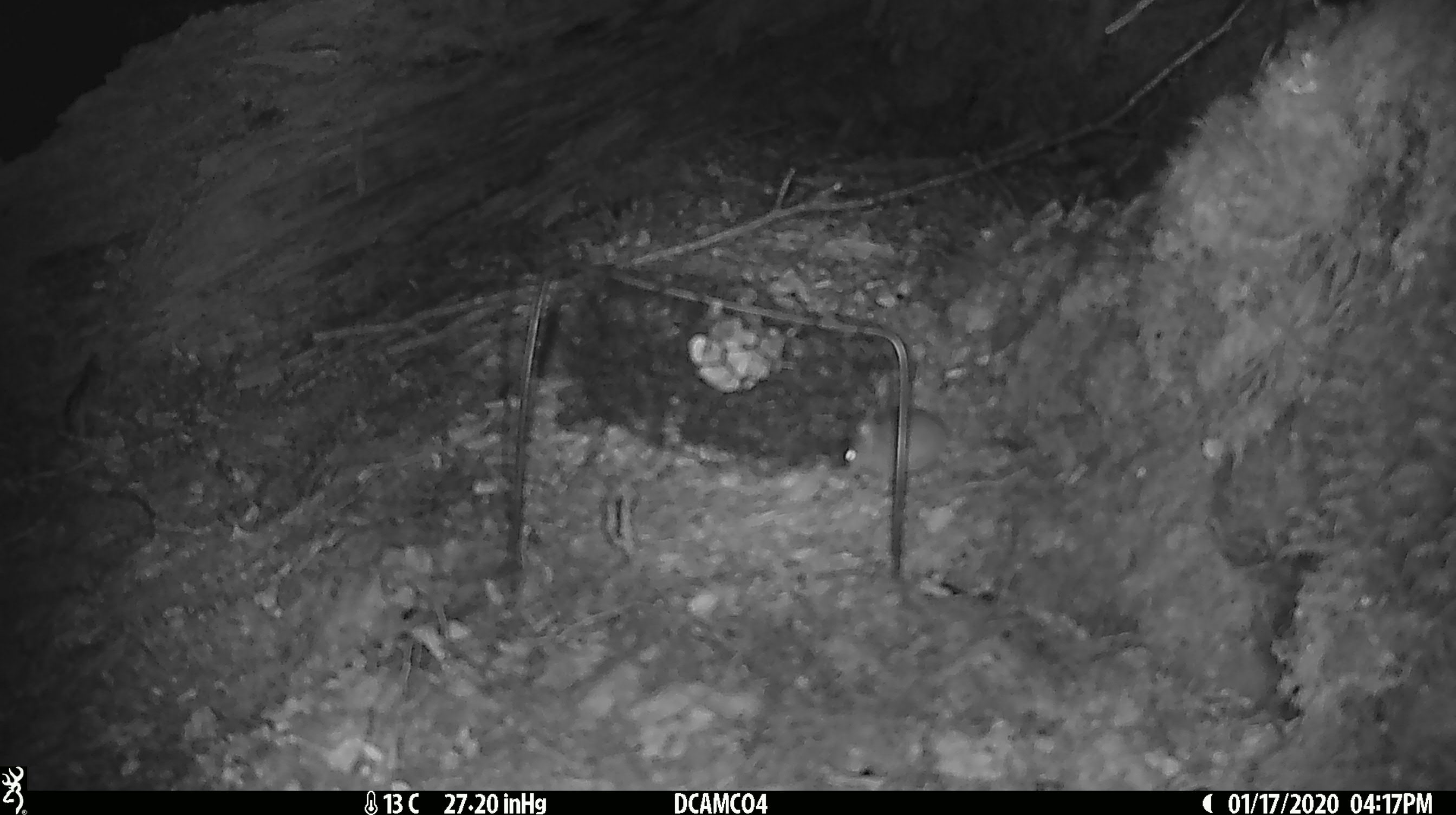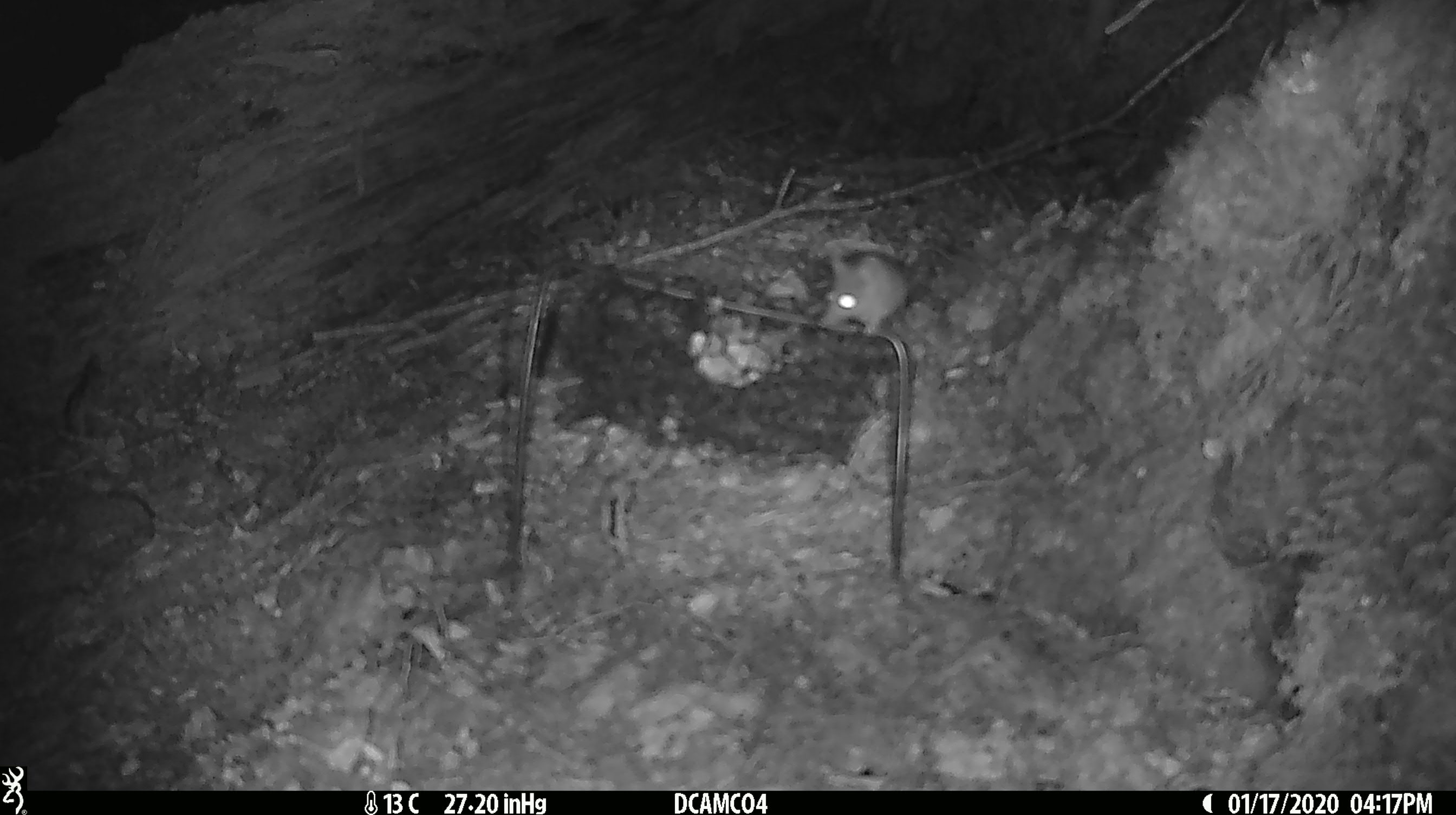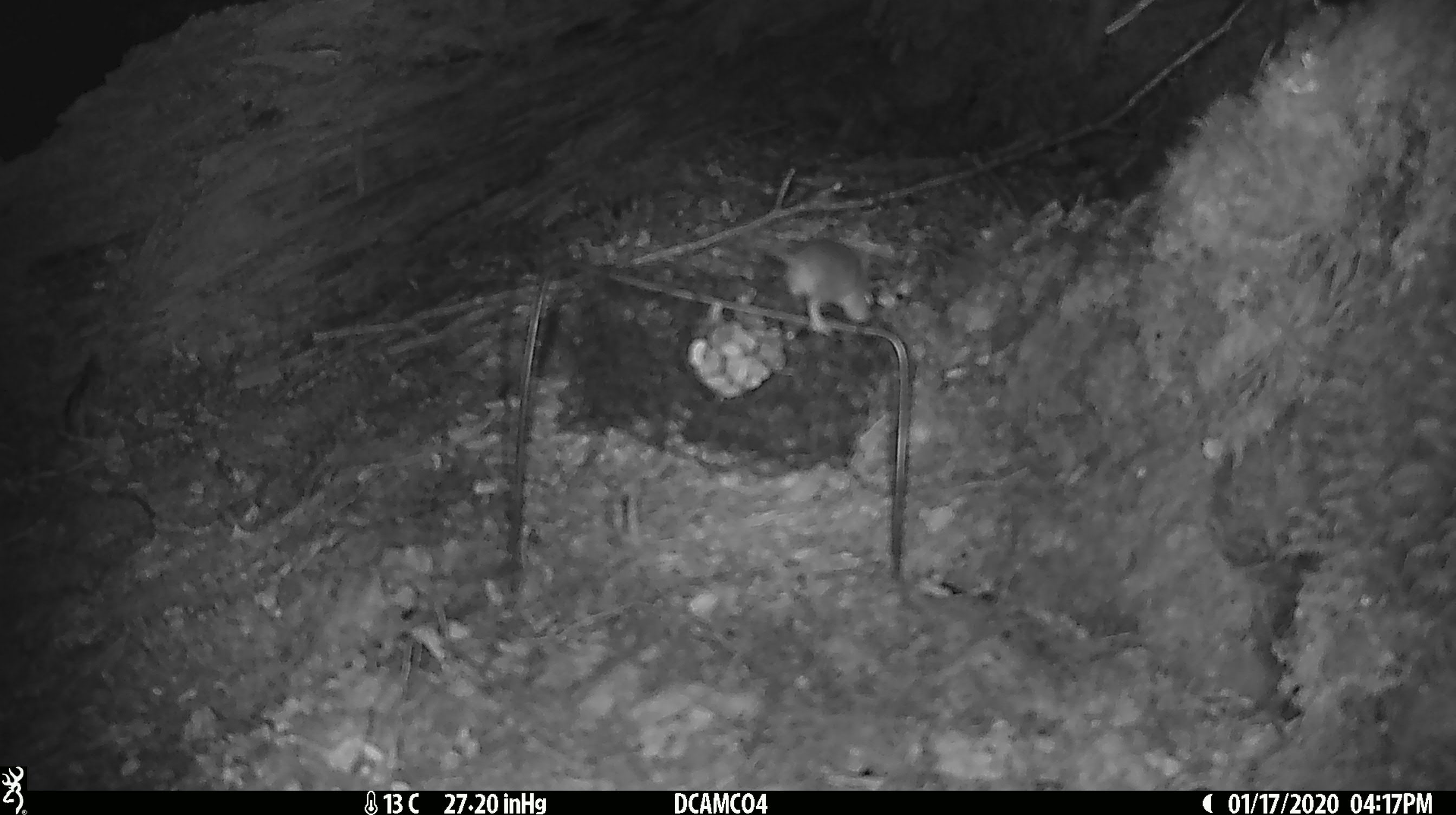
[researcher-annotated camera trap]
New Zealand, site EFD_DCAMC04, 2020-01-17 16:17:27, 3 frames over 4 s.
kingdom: Animalia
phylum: Chordata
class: Mammalia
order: Rodentia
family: Muridae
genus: Mus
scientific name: Mus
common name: mouse